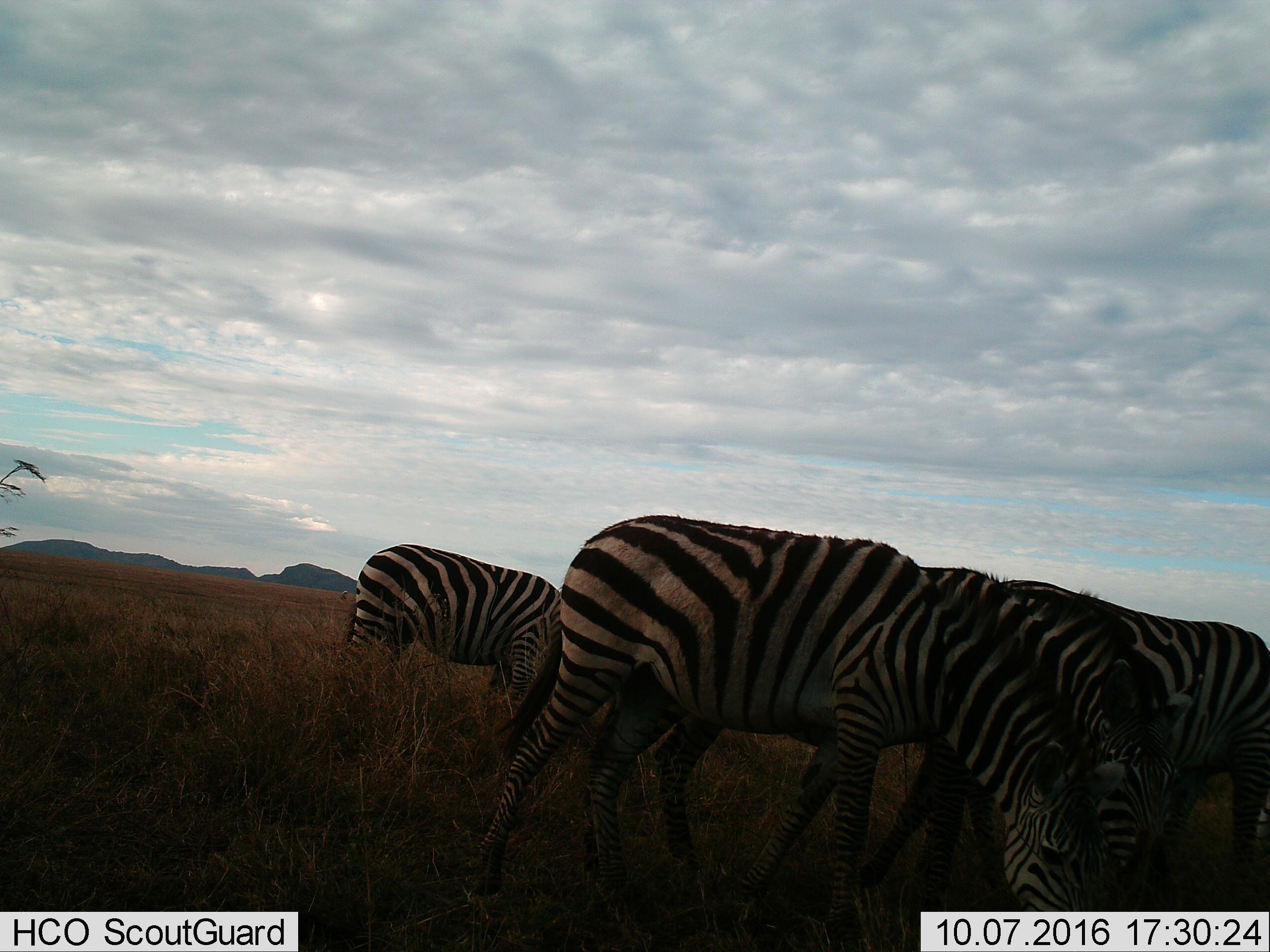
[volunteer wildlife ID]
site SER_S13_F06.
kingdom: Animalia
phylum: Chordata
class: Mammalia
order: Perissodactyla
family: Equidae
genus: Equus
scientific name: Equus quagga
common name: plains zebra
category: zebraplains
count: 4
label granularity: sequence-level